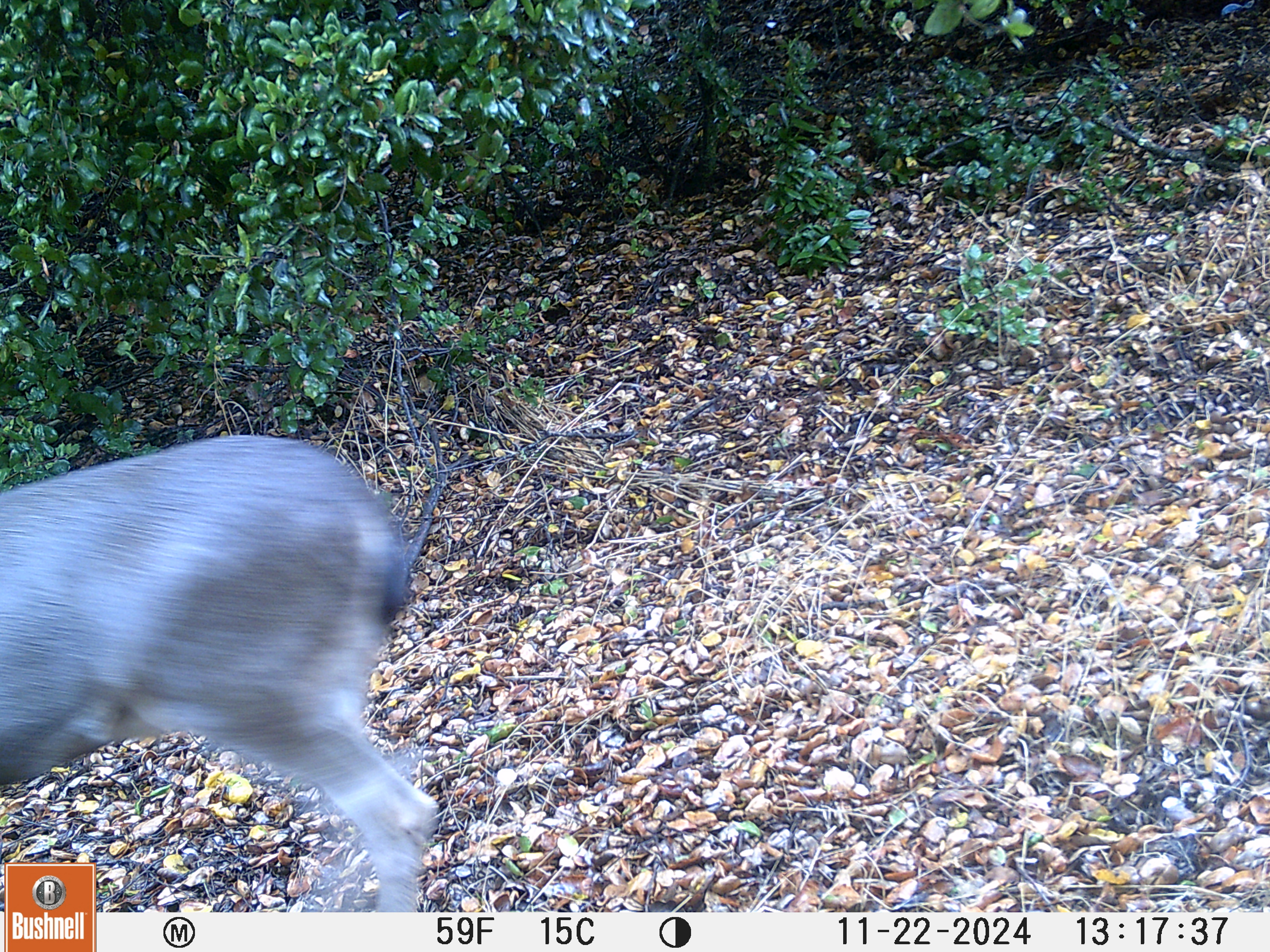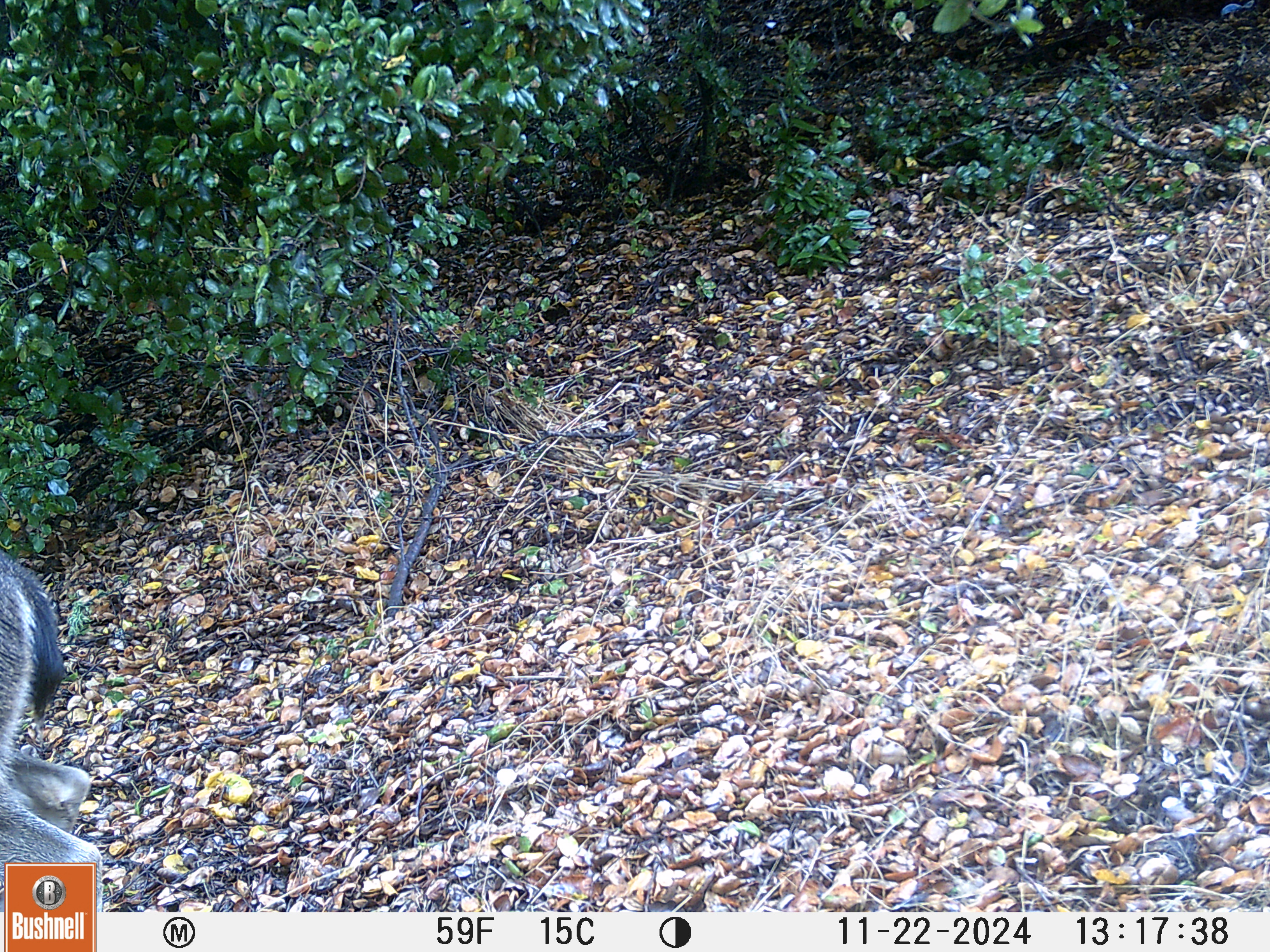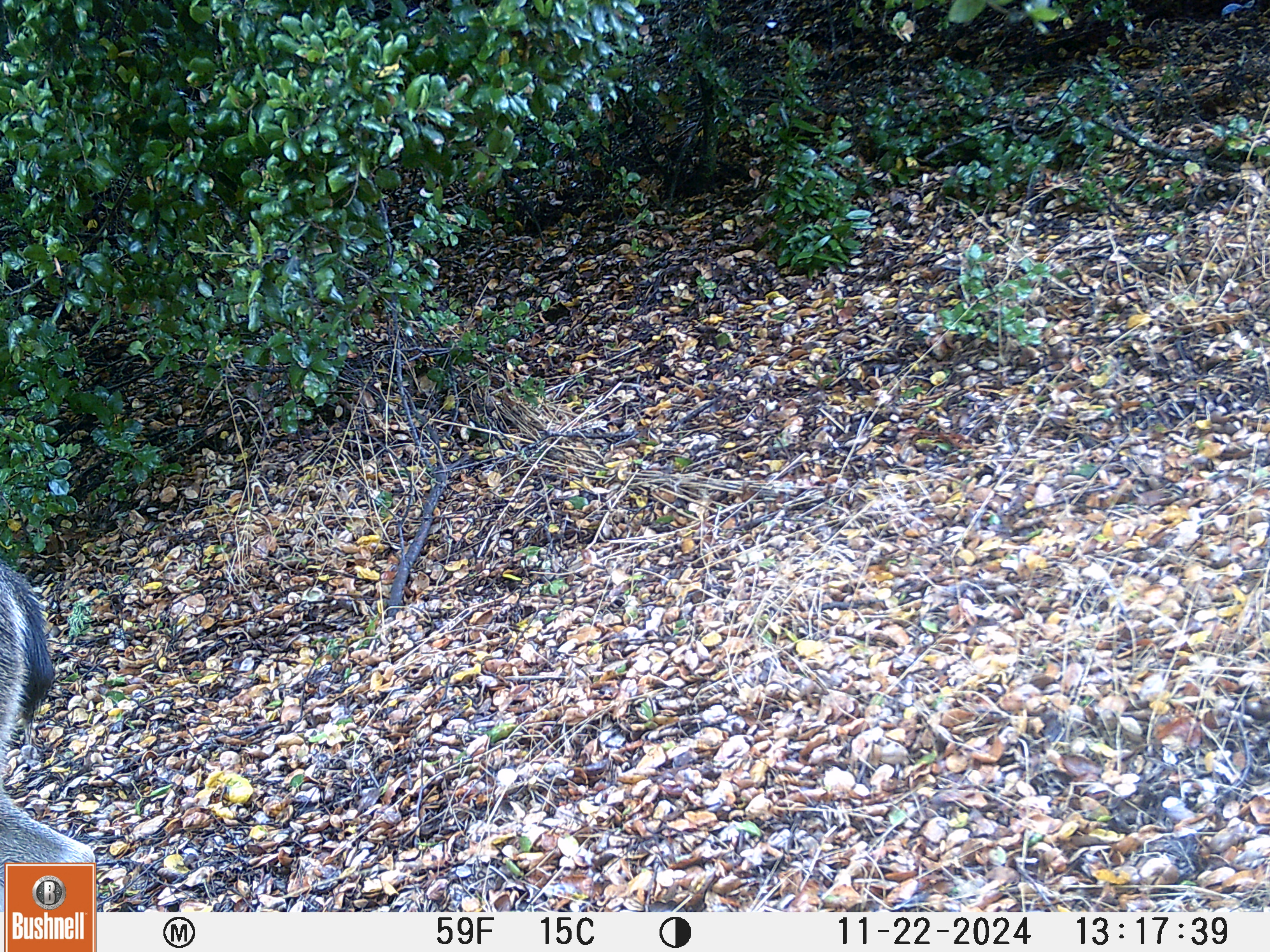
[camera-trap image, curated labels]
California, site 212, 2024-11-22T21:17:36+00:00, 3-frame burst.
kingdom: Animalia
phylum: Chordata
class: Mammalia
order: Artiodactyla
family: Cervidae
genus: Odocoileus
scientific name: Odocoileus hemionus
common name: mule deer